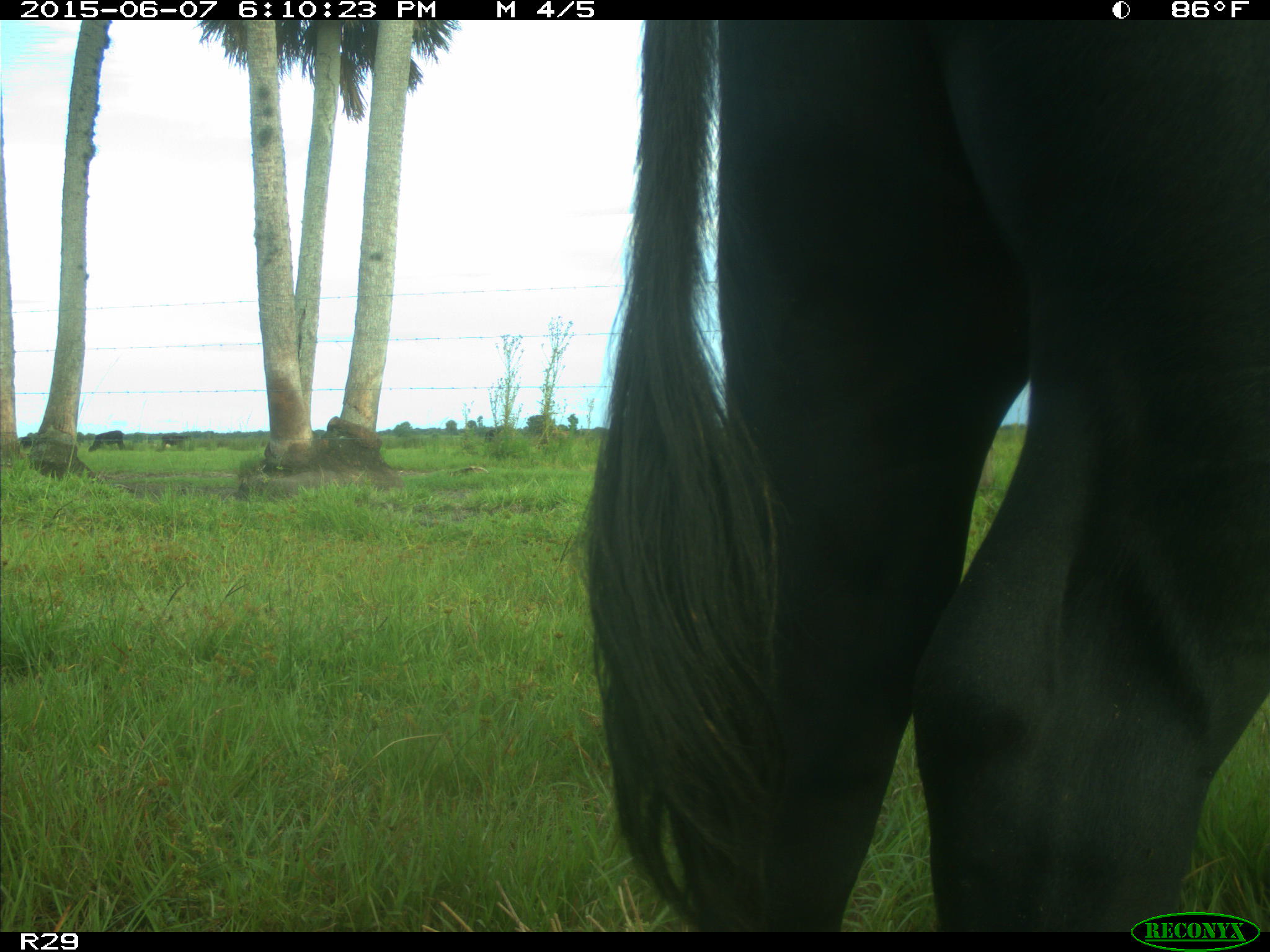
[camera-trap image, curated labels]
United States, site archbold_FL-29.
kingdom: Animalia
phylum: Chordata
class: Mammalia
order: Artiodactyla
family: Bovidae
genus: Bos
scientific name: Bos taurus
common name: domestic cow